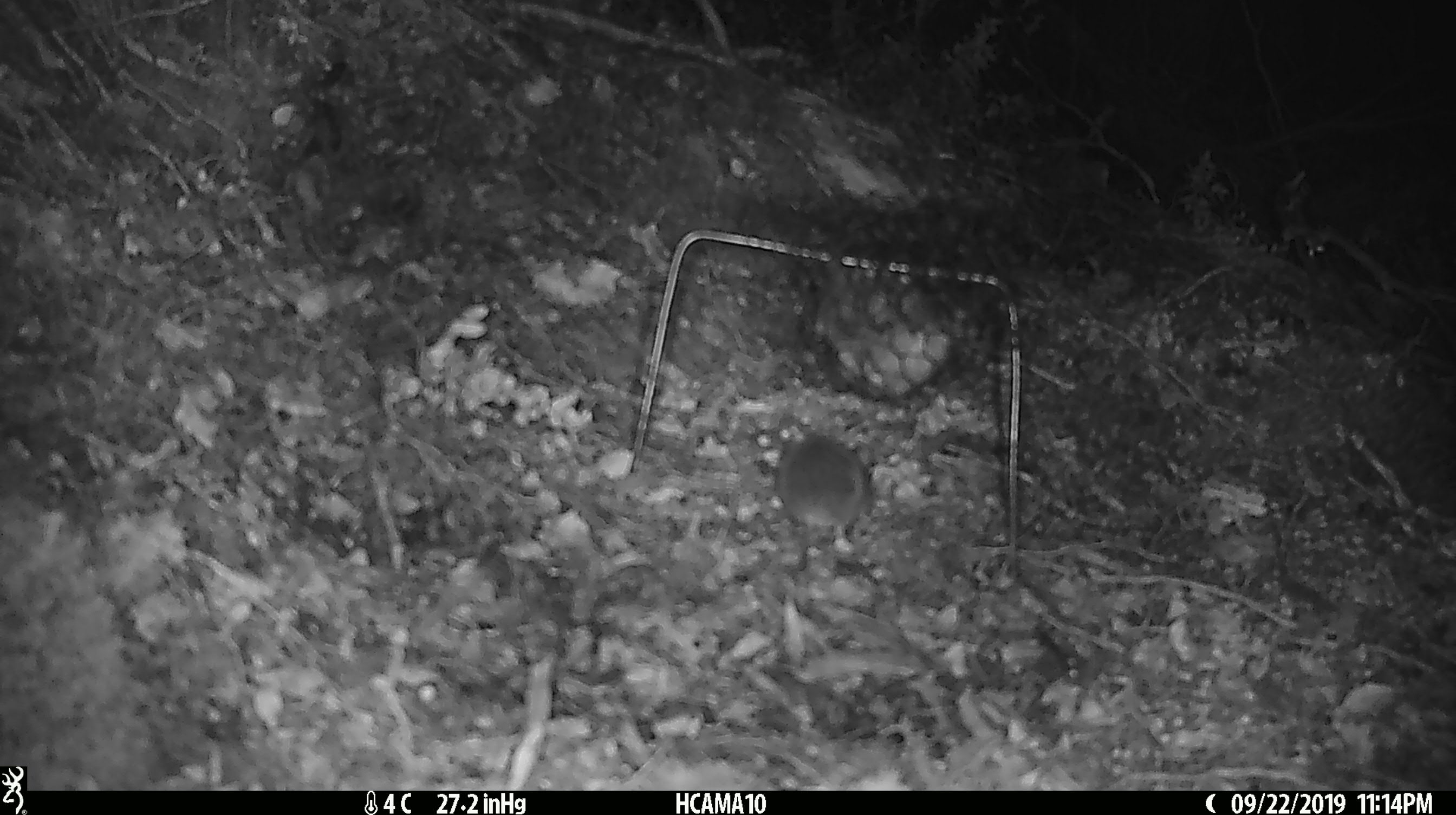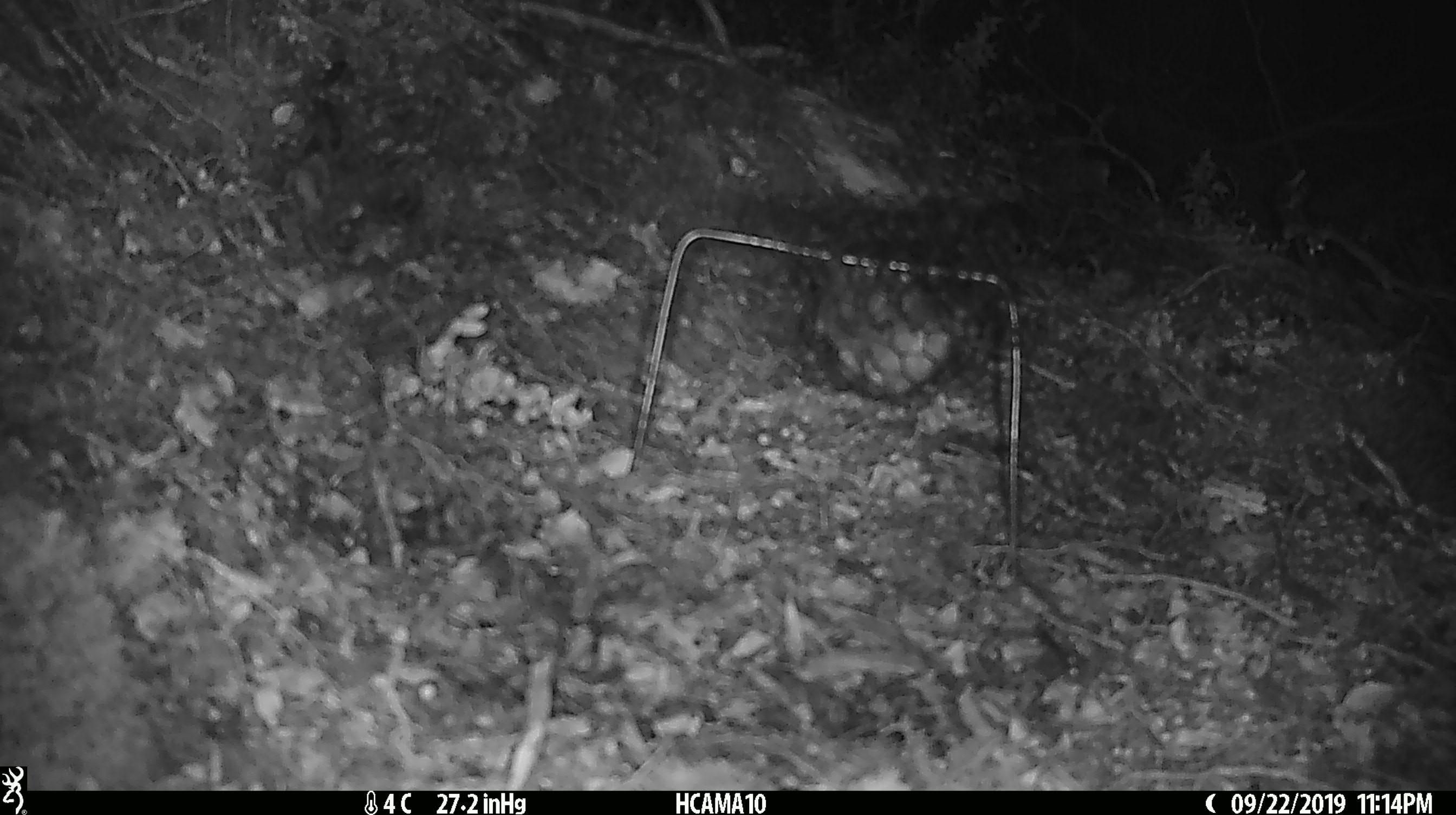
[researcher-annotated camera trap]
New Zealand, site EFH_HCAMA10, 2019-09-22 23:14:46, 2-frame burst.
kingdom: Animalia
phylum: Chordata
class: Mammalia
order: Rodentia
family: Muridae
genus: Mus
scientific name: Mus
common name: mouse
Mouse (Mus).